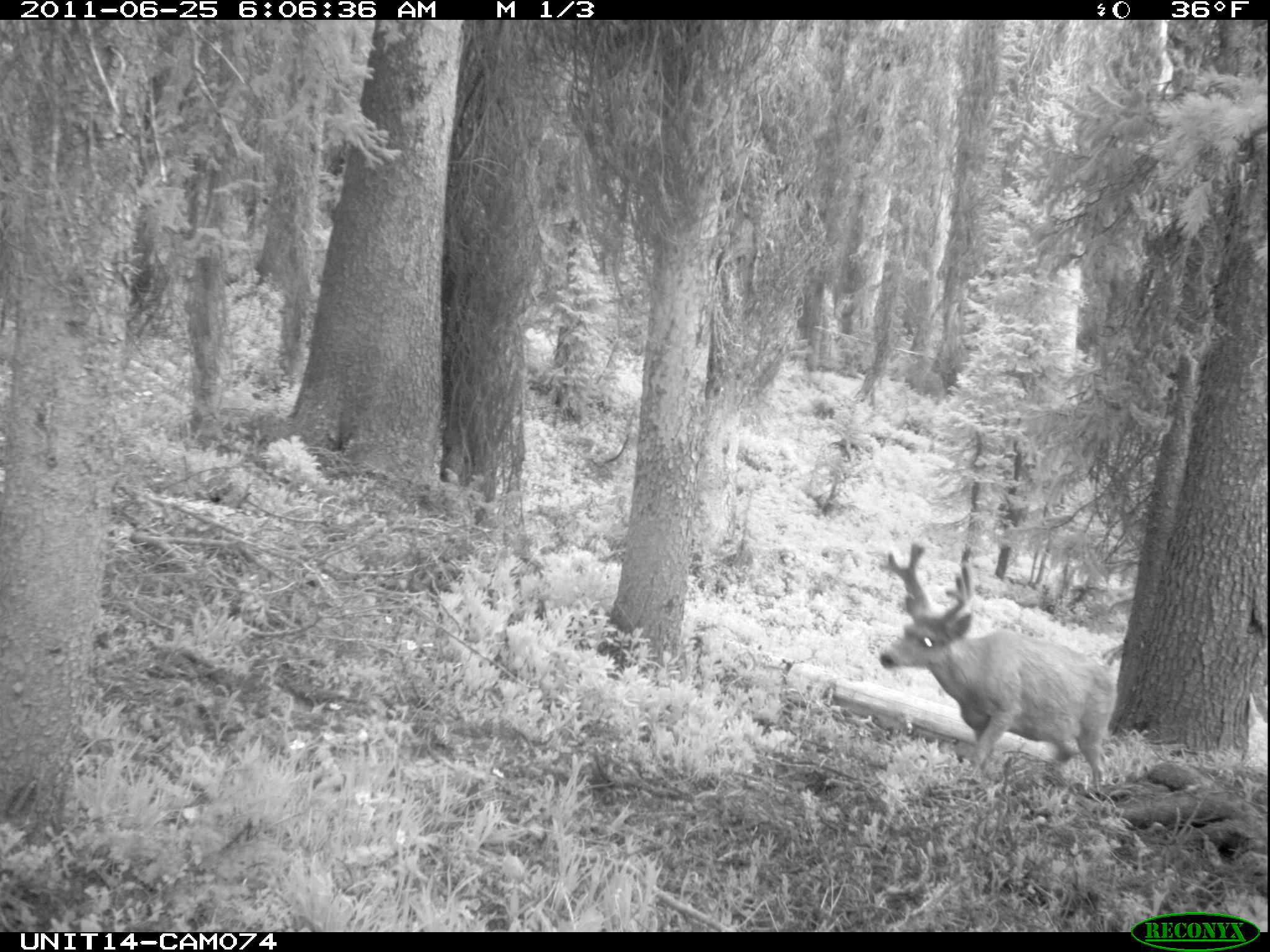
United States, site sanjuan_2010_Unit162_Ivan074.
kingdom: Animalia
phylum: Chordata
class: Mammalia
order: Artiodactyla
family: Cervidae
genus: Odocoileus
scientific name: Odocoileus hemionus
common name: mule deer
Odocoileus hemionus (mule deer).